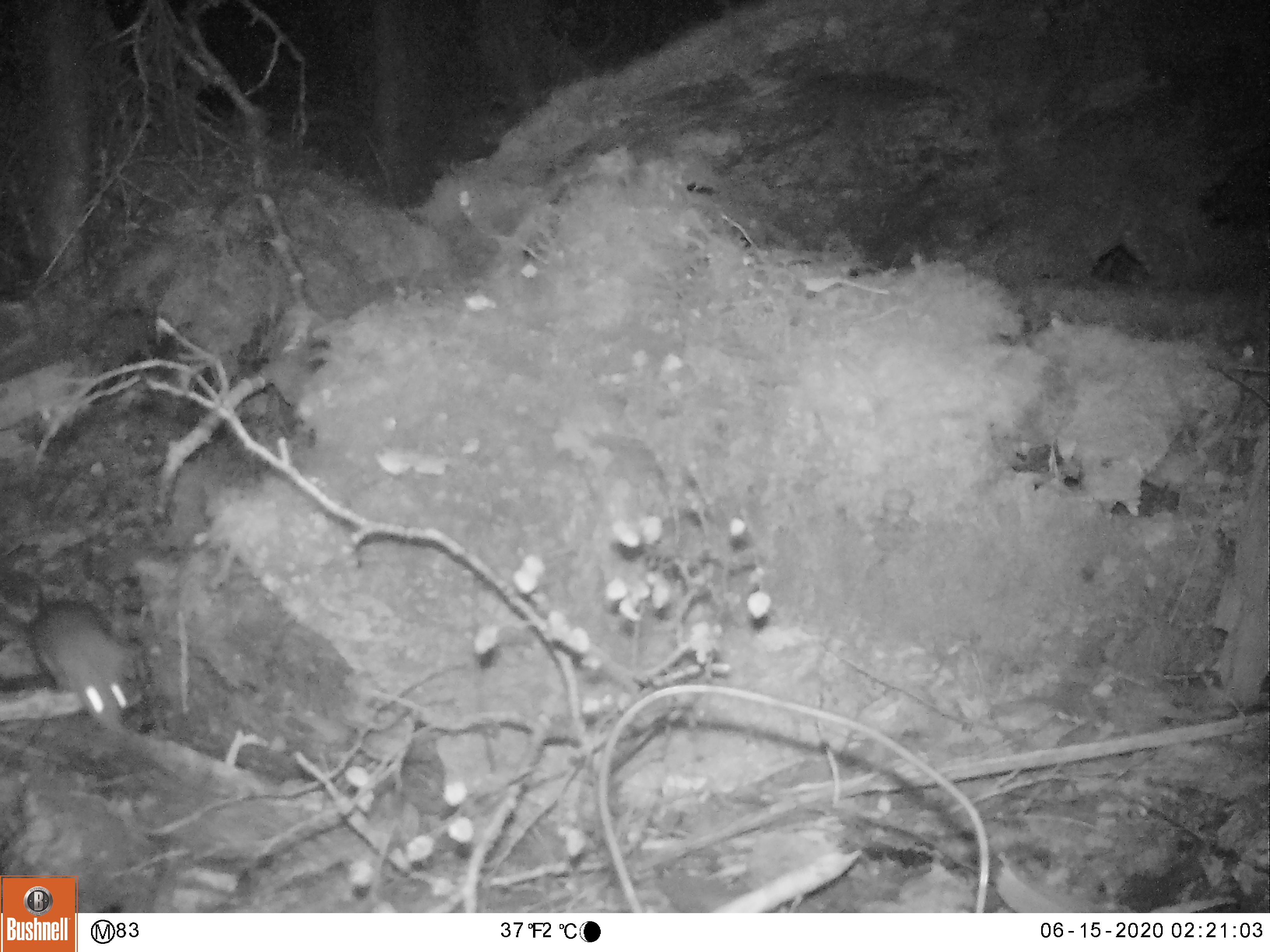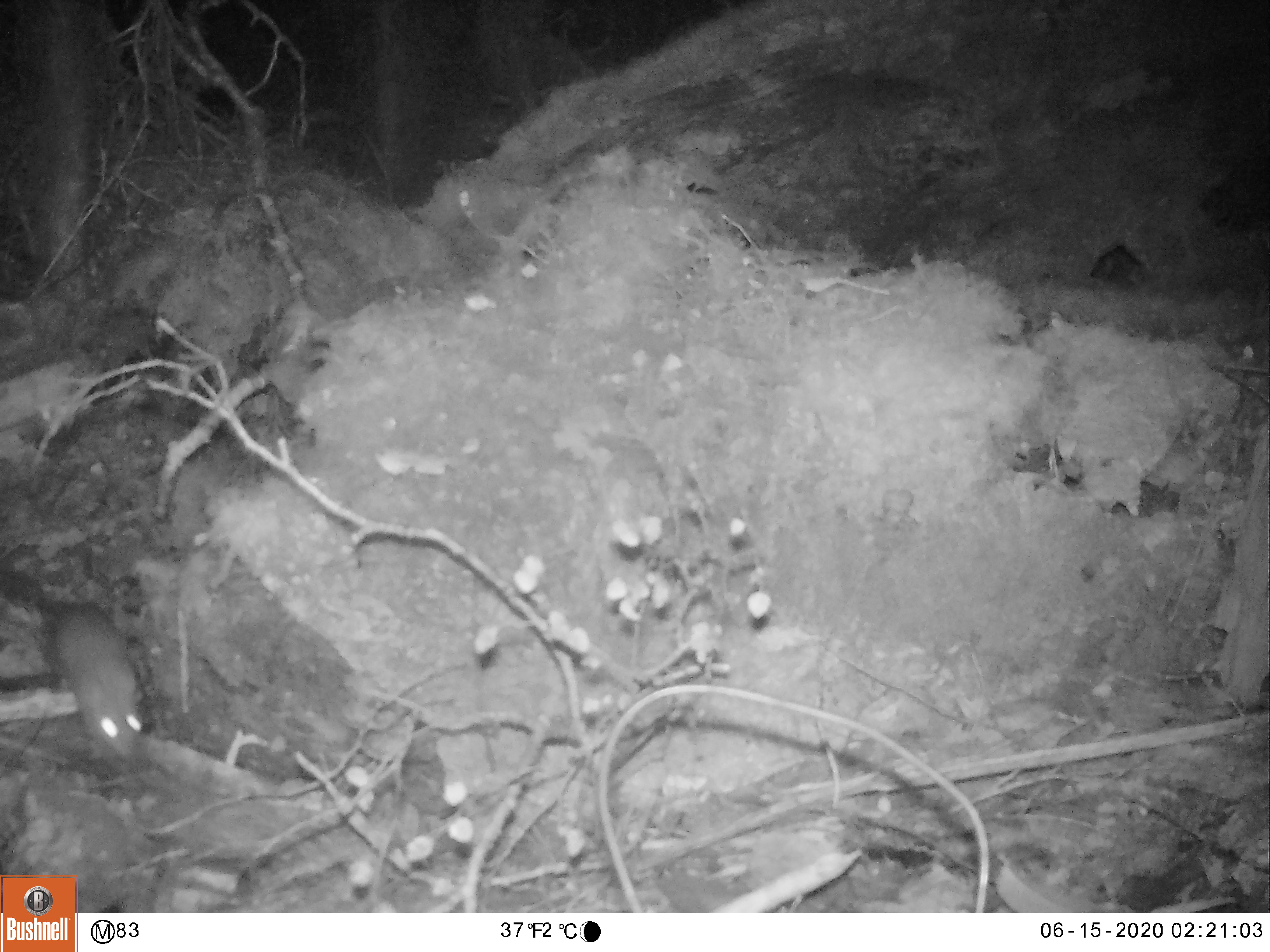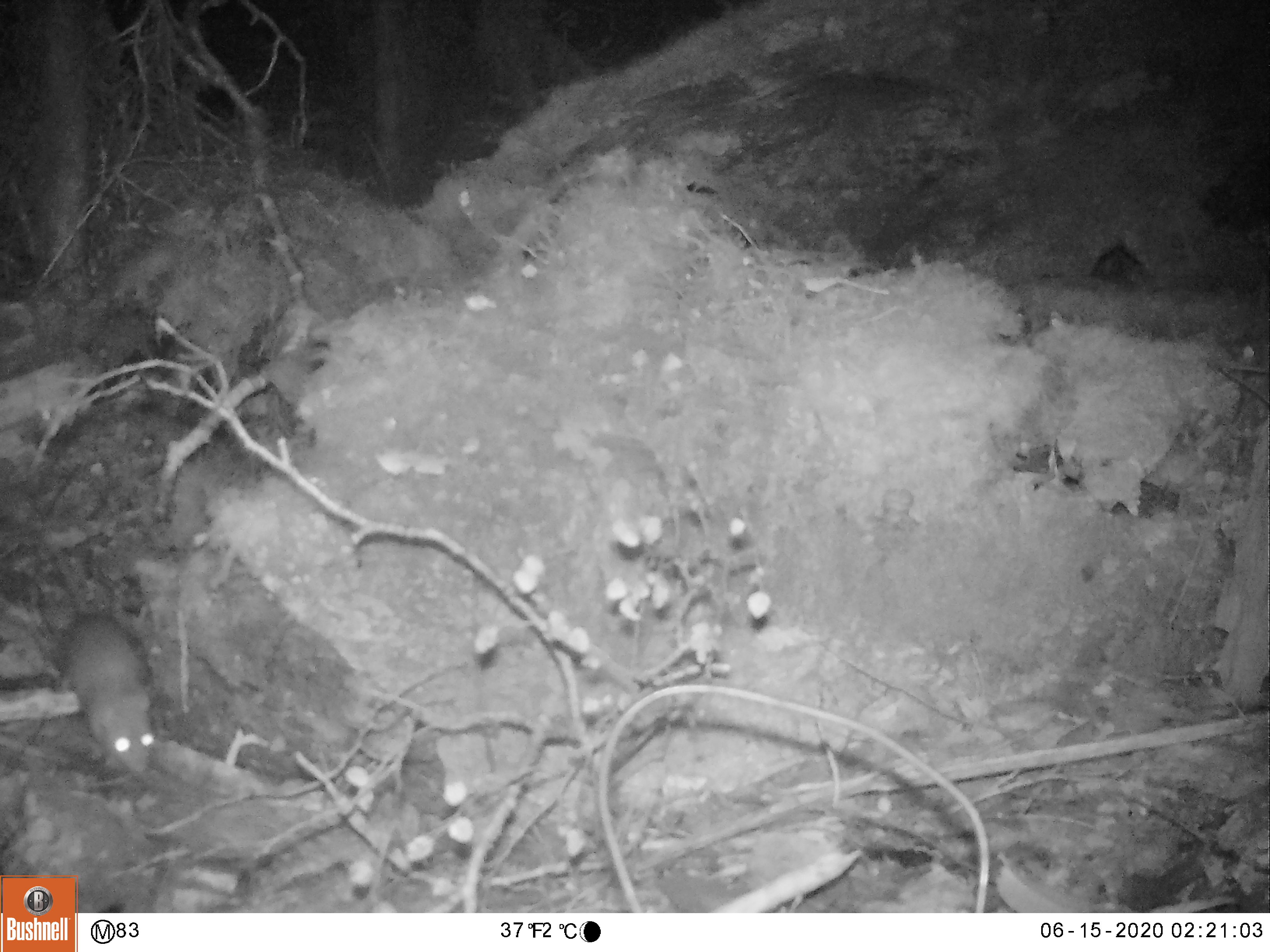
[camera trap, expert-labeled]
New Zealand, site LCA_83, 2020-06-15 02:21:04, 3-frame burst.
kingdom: Animalia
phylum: Chordata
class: Mammalia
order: Rodentia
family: Muridae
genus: Rattus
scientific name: Rattus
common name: rat